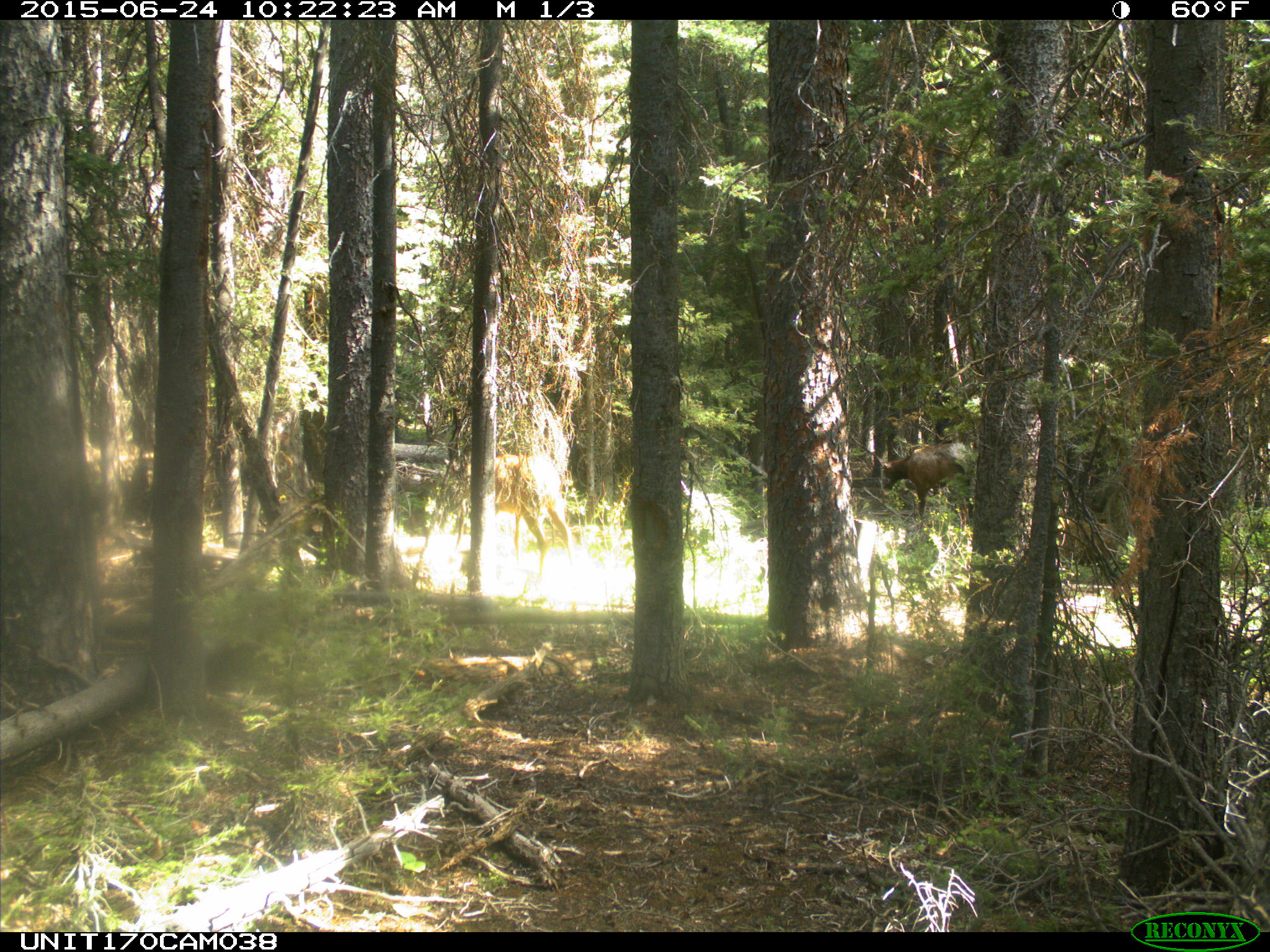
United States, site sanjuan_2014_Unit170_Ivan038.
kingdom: Animalia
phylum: Chordata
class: Mammalia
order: Artiodactyla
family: Cervidae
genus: Cervus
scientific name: Cervus elaphus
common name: red deer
Cervus elaphus (red deer).